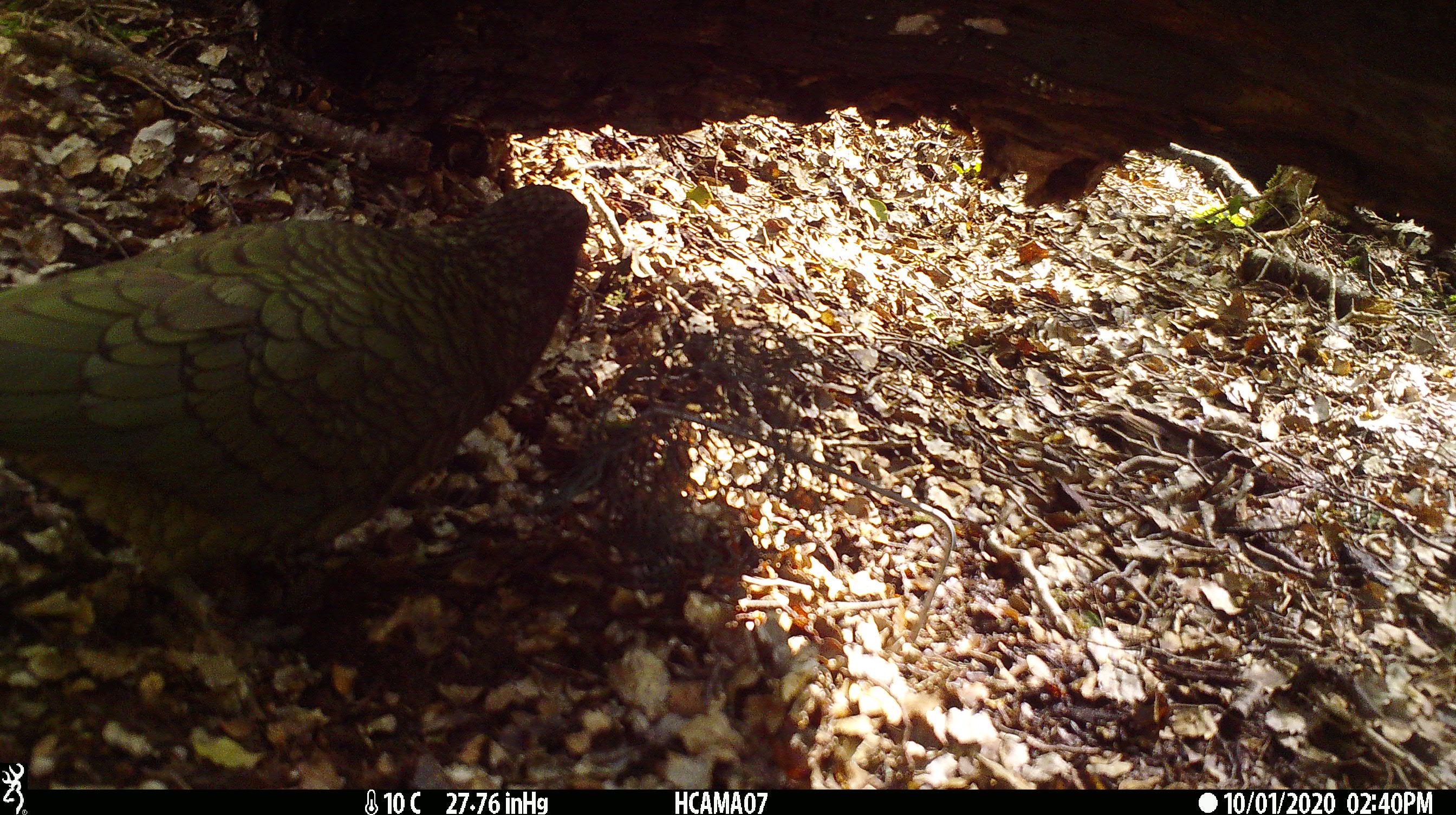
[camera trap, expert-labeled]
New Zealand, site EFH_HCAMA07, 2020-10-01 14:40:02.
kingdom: Animalia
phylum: Chordata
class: Aves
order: Psittaciformes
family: Strigopidae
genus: Nestor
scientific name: Nestor notabilis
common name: kea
Kea (Nestor notabilis).